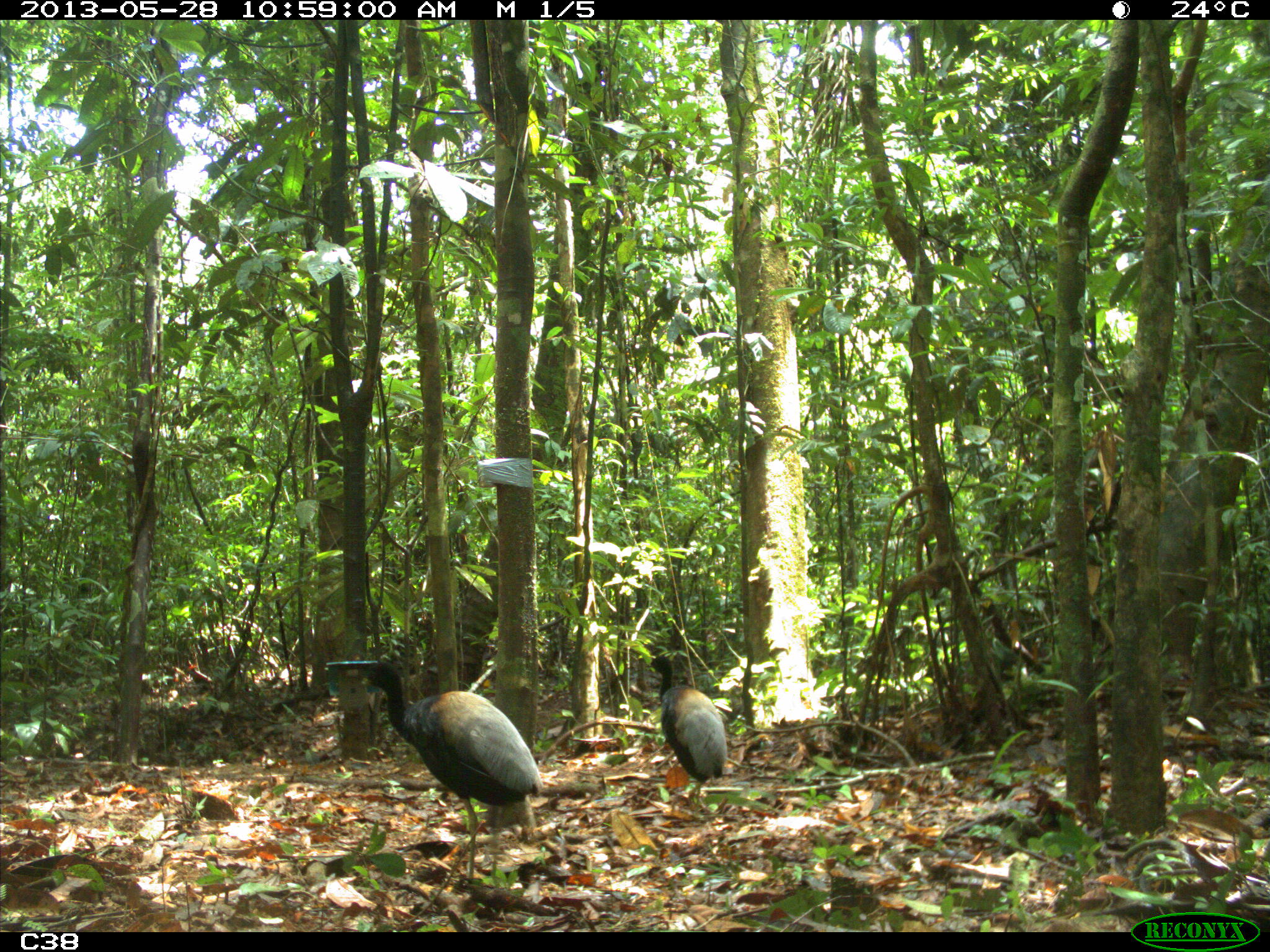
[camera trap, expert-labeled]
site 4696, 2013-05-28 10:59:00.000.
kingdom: Animalia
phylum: Chordata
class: Aves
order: Gruiformes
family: Psophiidae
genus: Psophia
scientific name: Psophia crepitans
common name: gray-winged trumpeter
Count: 3.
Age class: adult.